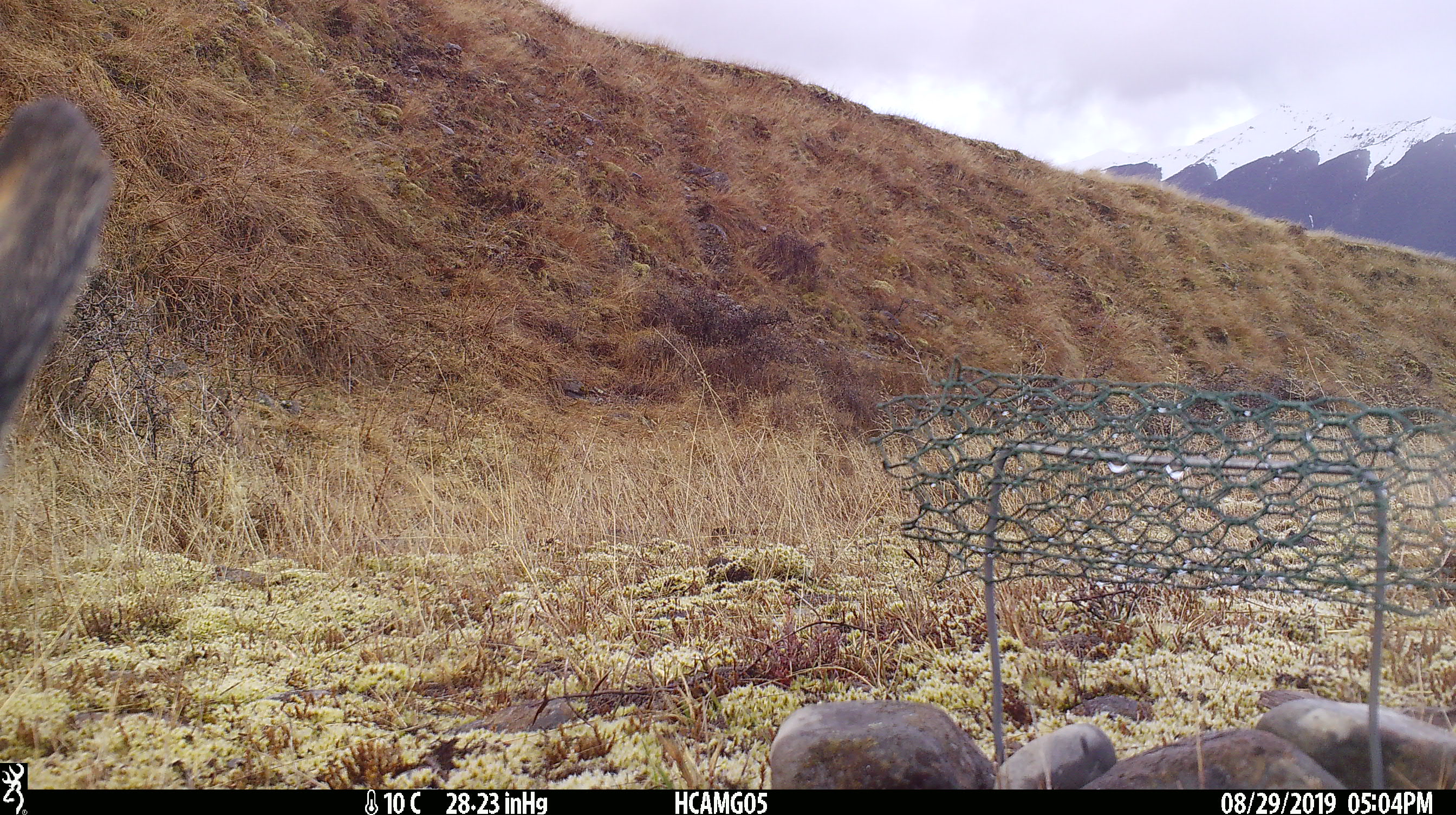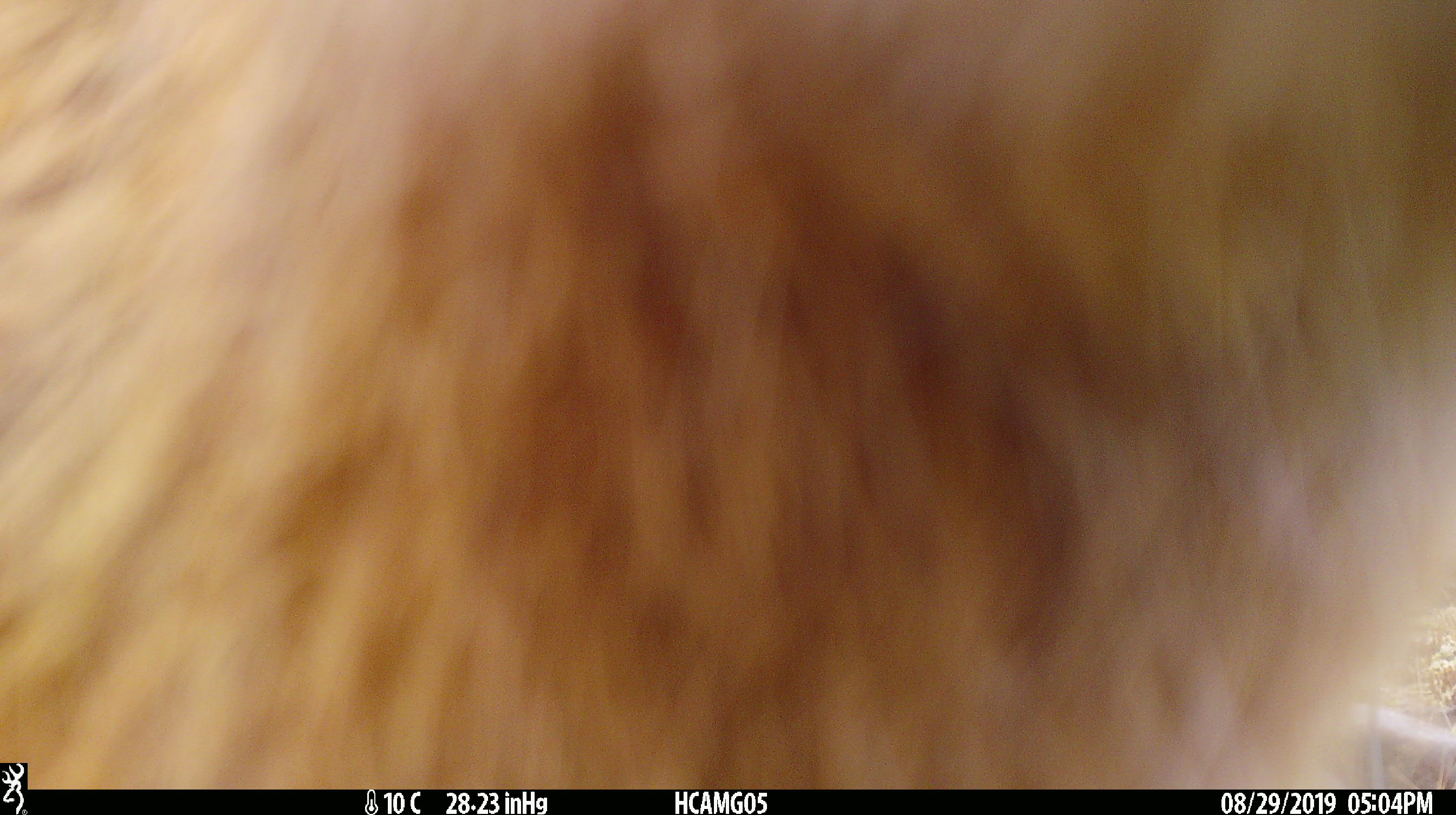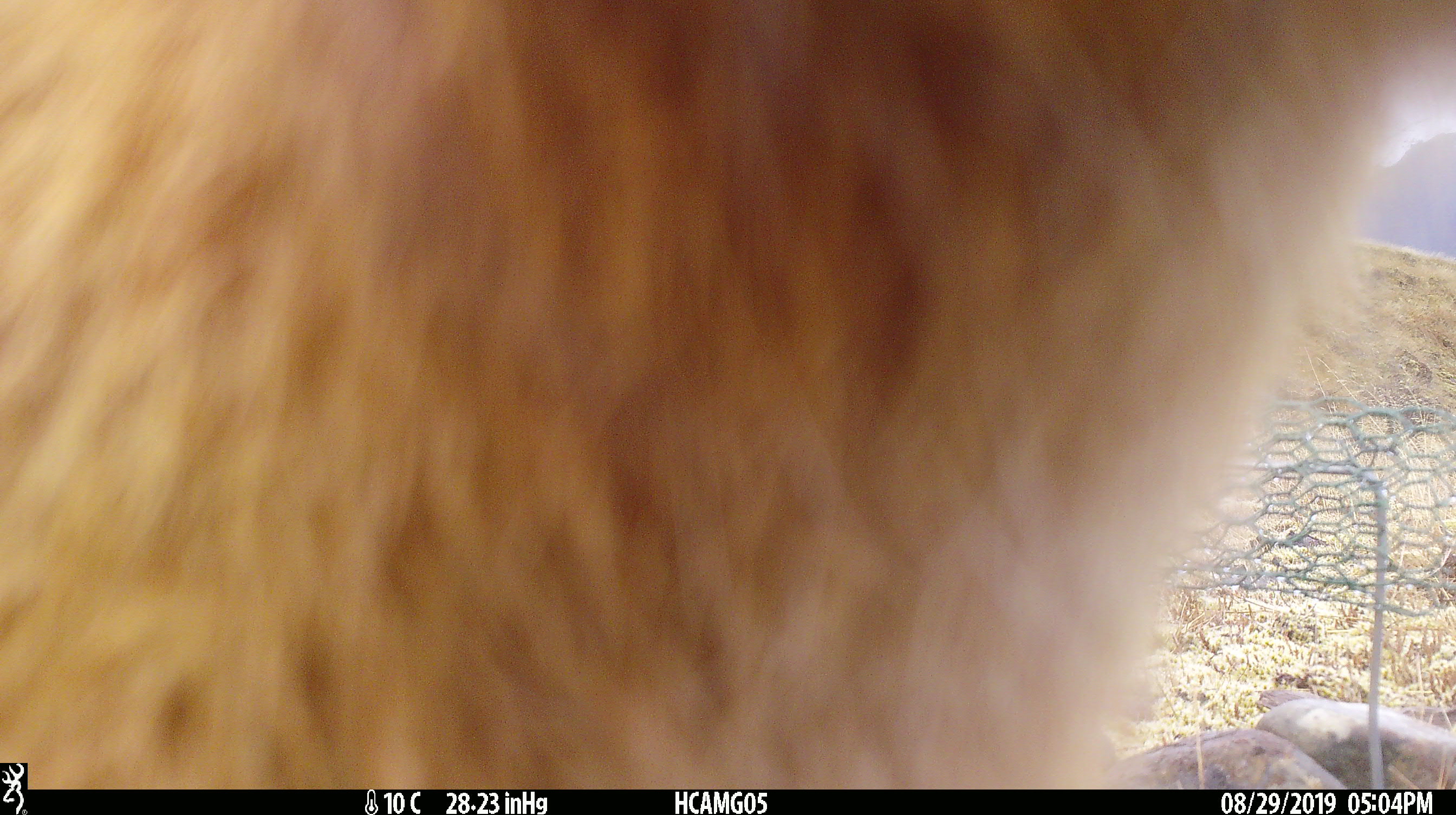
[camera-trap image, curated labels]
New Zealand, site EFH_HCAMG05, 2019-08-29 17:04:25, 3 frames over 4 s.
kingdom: Animalia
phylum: Chordata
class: Mammalia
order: Lagomorpha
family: Leporidae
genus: Lepus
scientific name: Lepus europaeus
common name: brown hare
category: hare